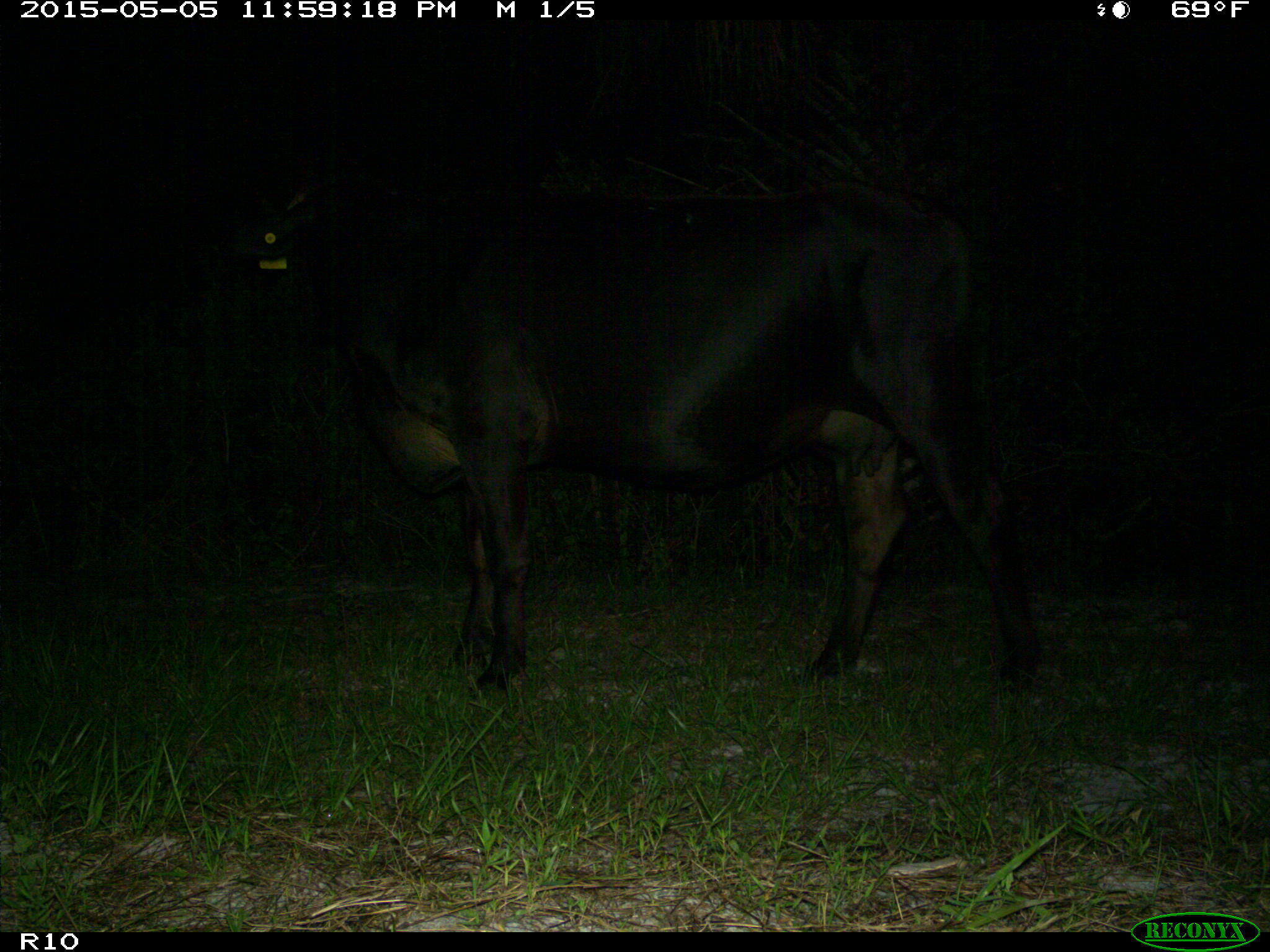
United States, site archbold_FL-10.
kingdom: Animalia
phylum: Chordata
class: Mammalia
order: Artiodactyla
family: Bovidae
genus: Bos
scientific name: Bos taurus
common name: domestic cow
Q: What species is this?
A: Bos taurus (domestic cow).